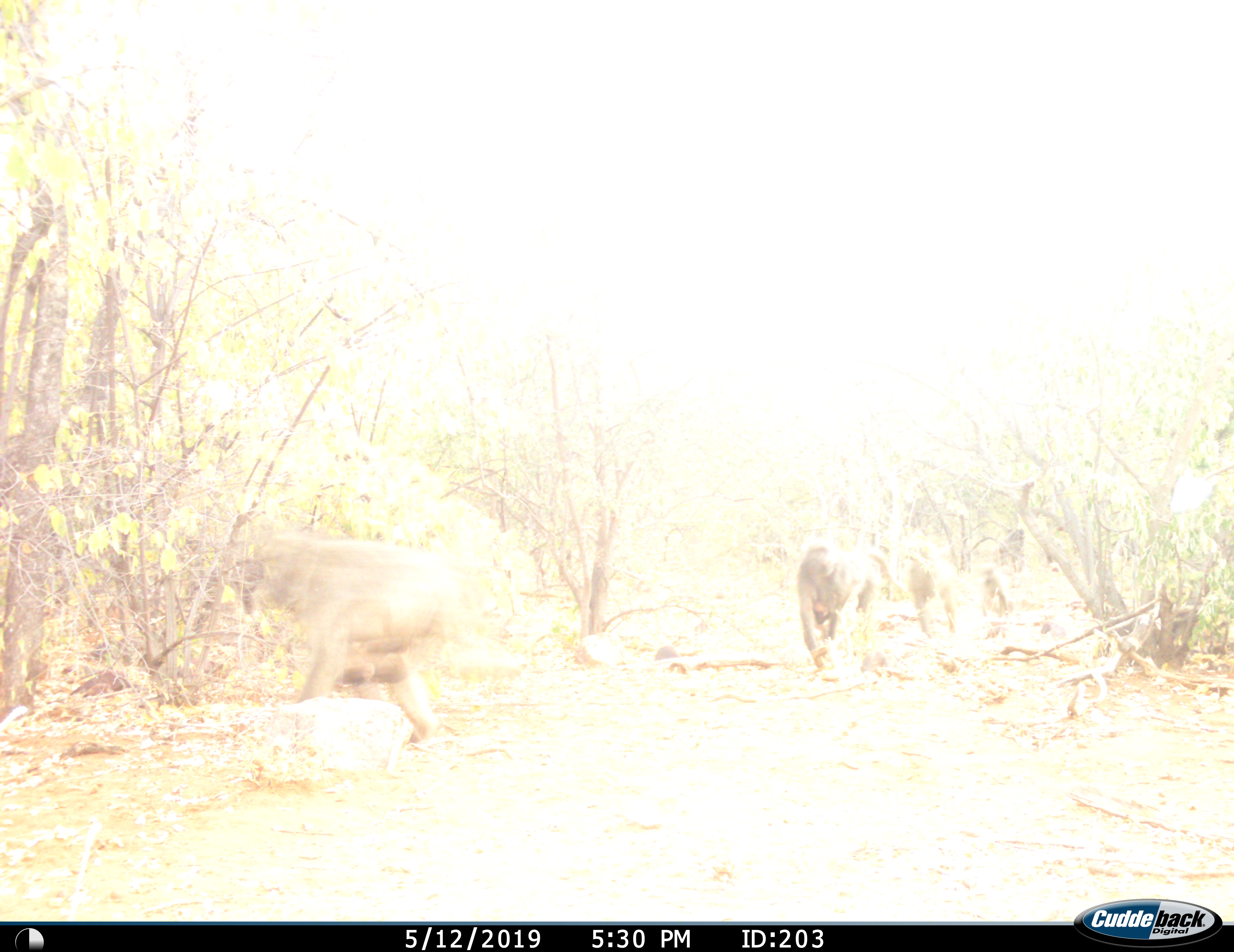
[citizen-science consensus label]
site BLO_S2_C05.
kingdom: Animalia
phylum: Chordata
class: Mammalia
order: Primates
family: Cercopithecidae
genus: Papio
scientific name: Papio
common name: baboon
Baboon (Papio), count 4. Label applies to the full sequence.